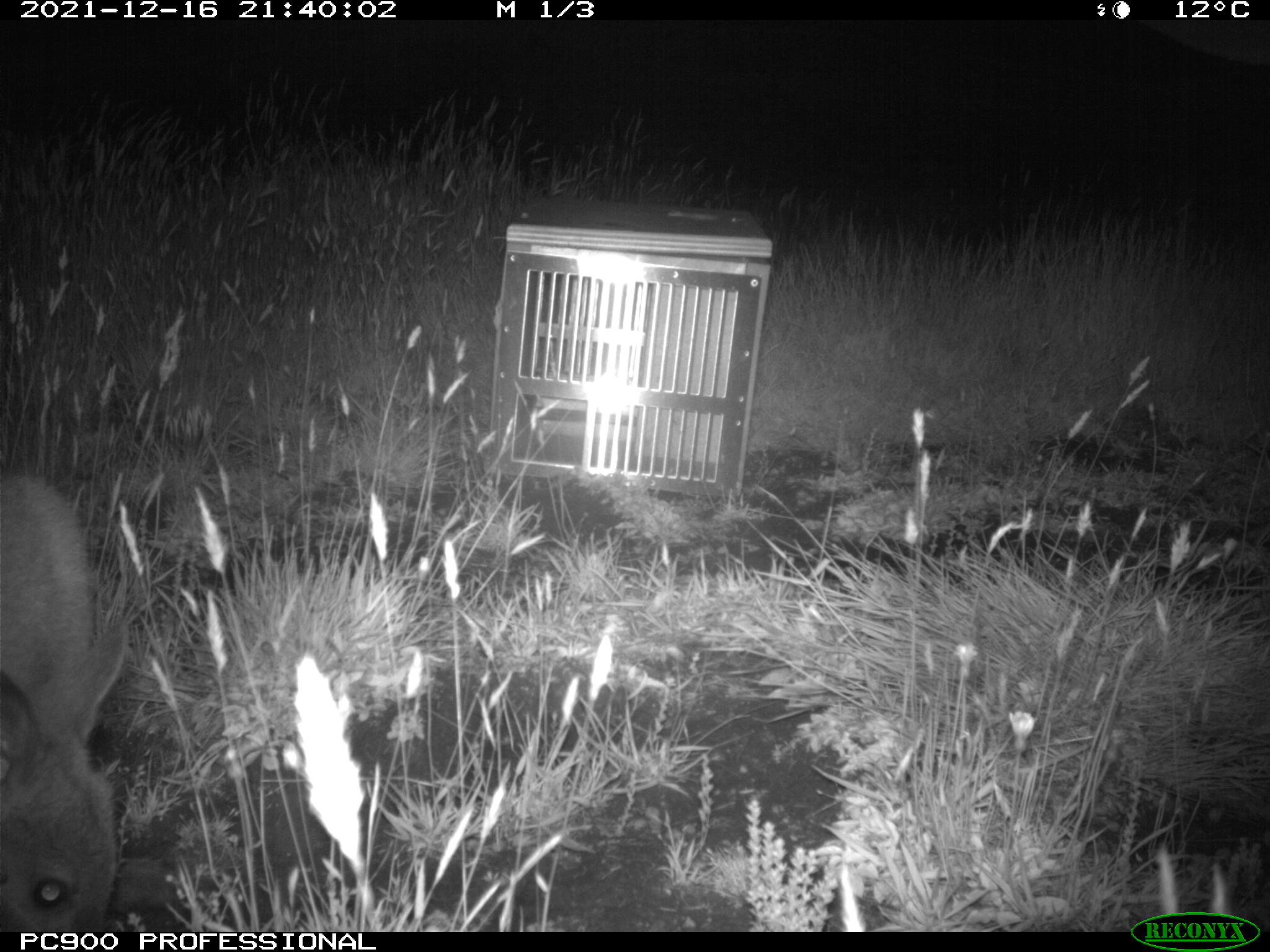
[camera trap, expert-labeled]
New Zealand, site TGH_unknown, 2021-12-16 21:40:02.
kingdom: Animalia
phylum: Chordata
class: Mammalia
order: Diprotodontia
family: Macropodidae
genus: Notamacropus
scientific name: Notamacropus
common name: wallaby